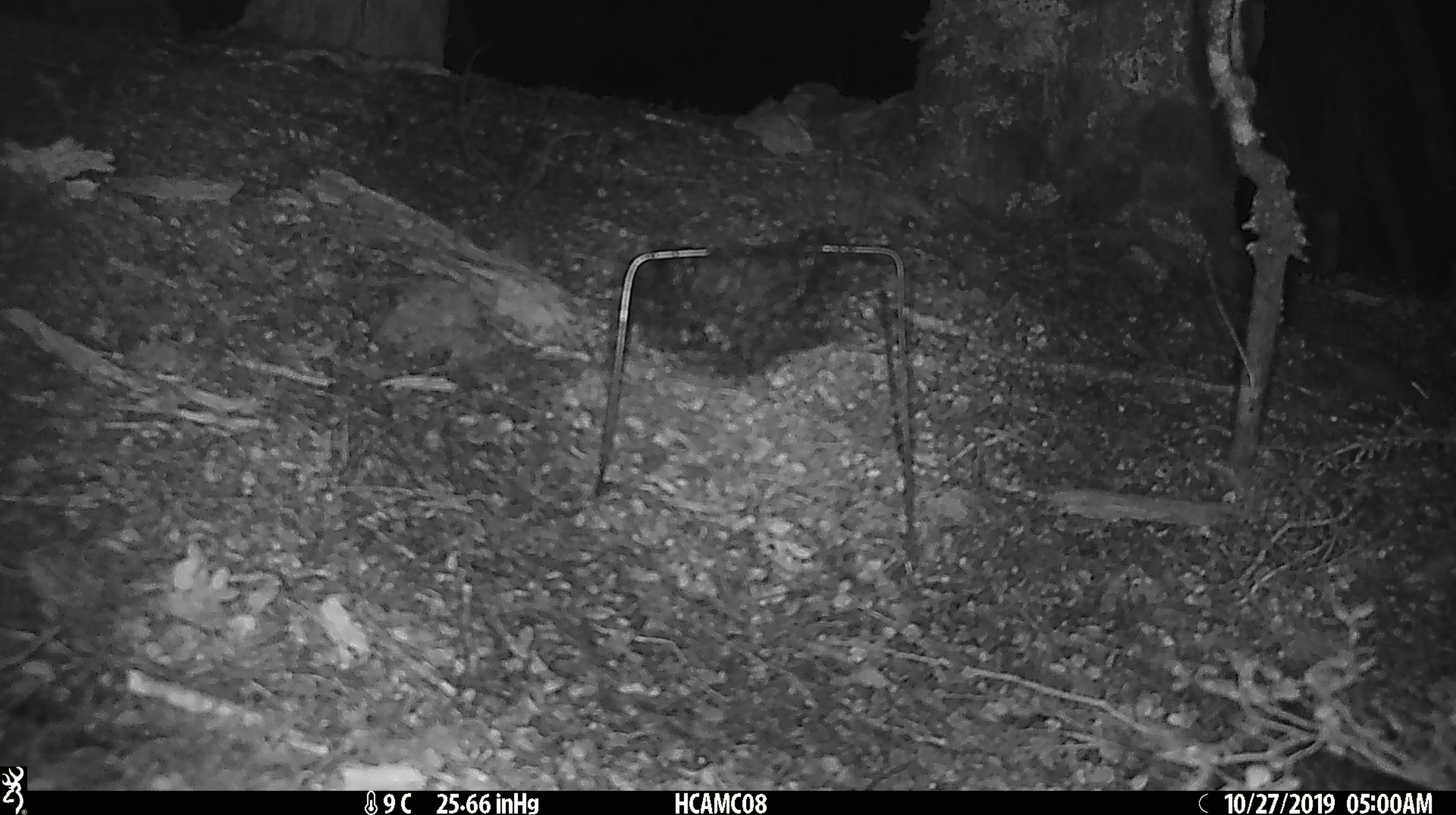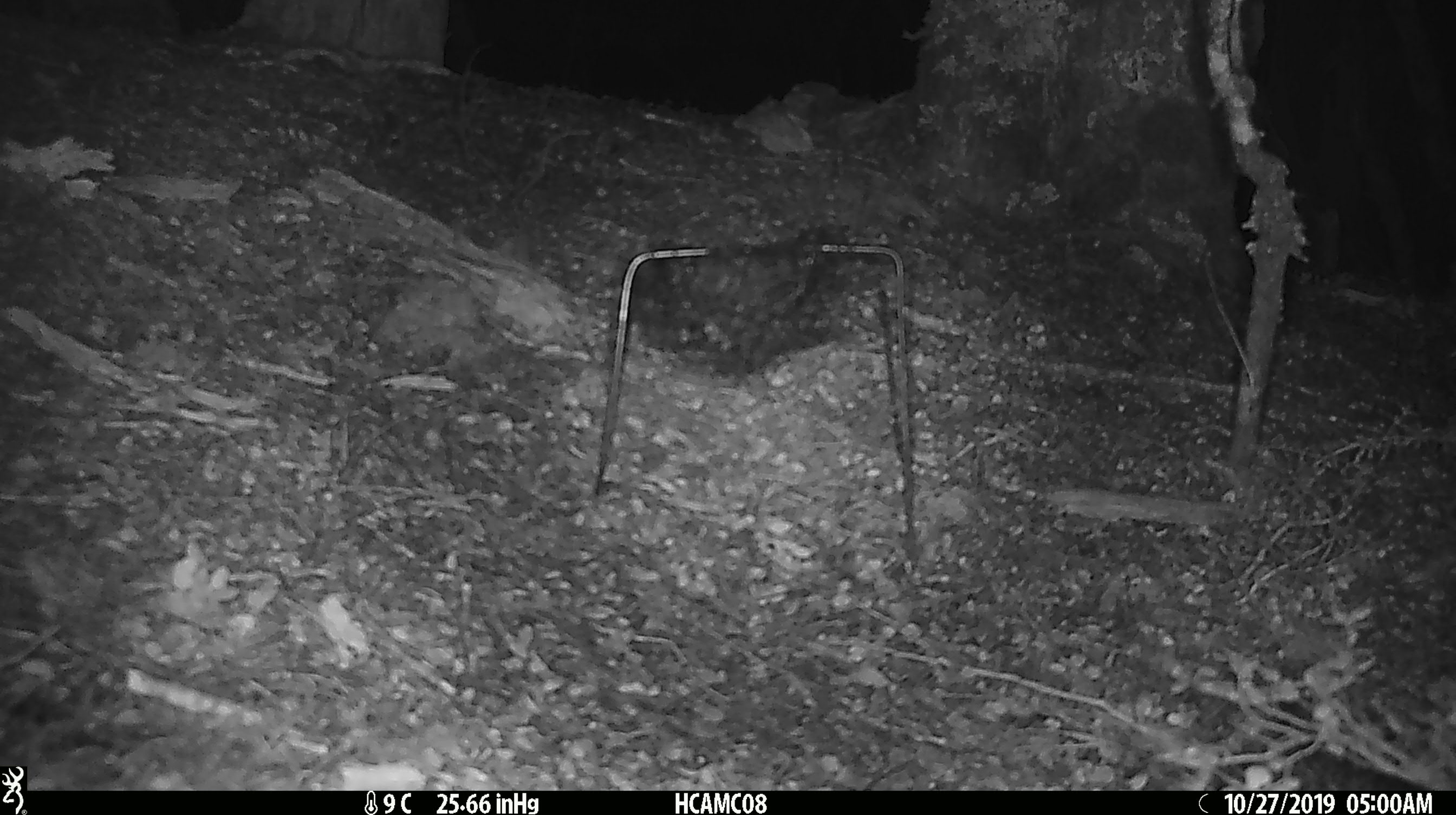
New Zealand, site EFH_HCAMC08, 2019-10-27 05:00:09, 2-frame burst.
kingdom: Animalia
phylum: Chordata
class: Mammalia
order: Rodentia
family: Muridae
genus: Mus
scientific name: Mus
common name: mouse